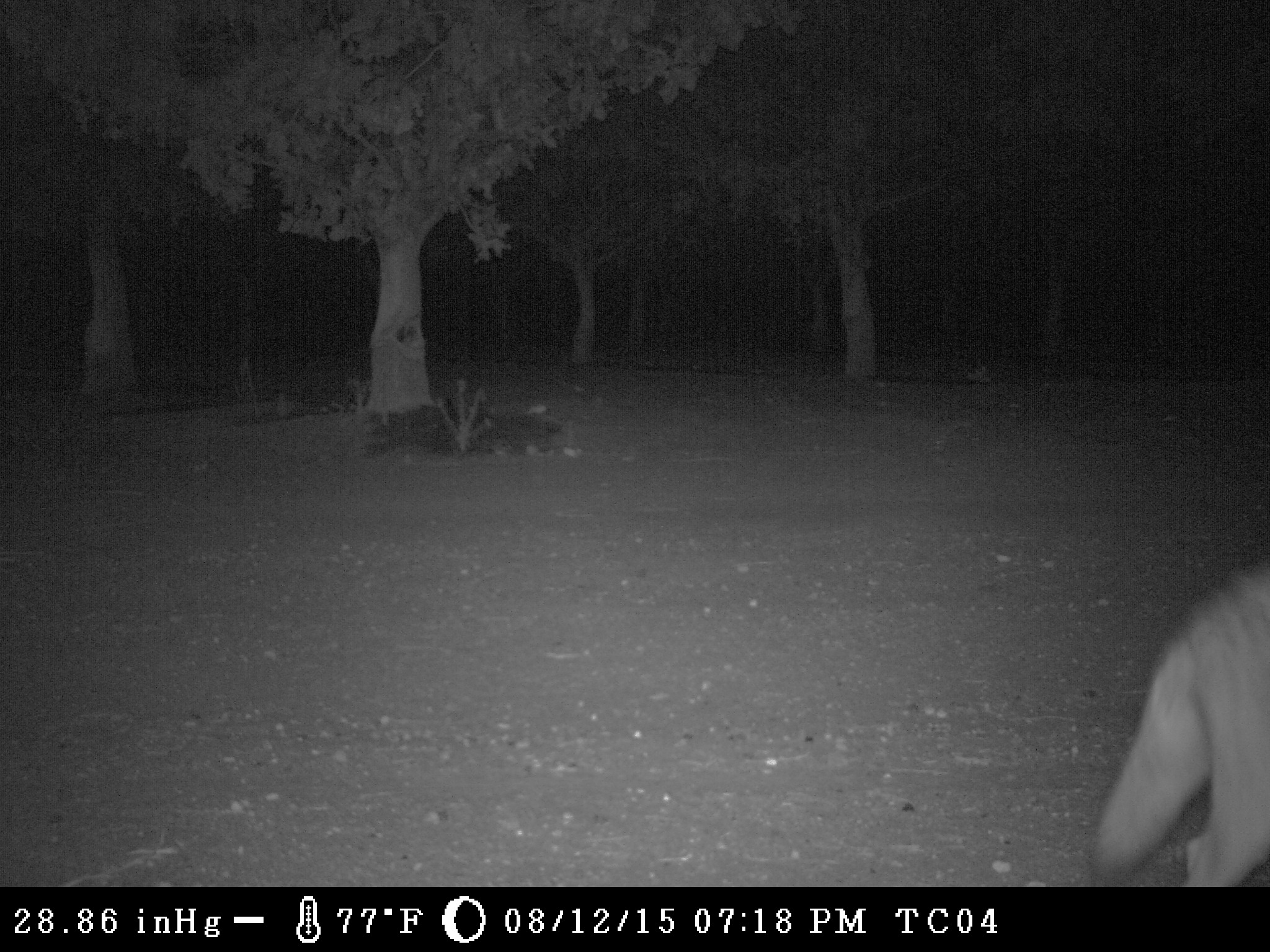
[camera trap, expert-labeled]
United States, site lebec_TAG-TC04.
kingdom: Animalia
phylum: Chordata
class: Mammalia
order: Carnivora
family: Canidae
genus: Canis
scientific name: Canis latrans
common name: coyote